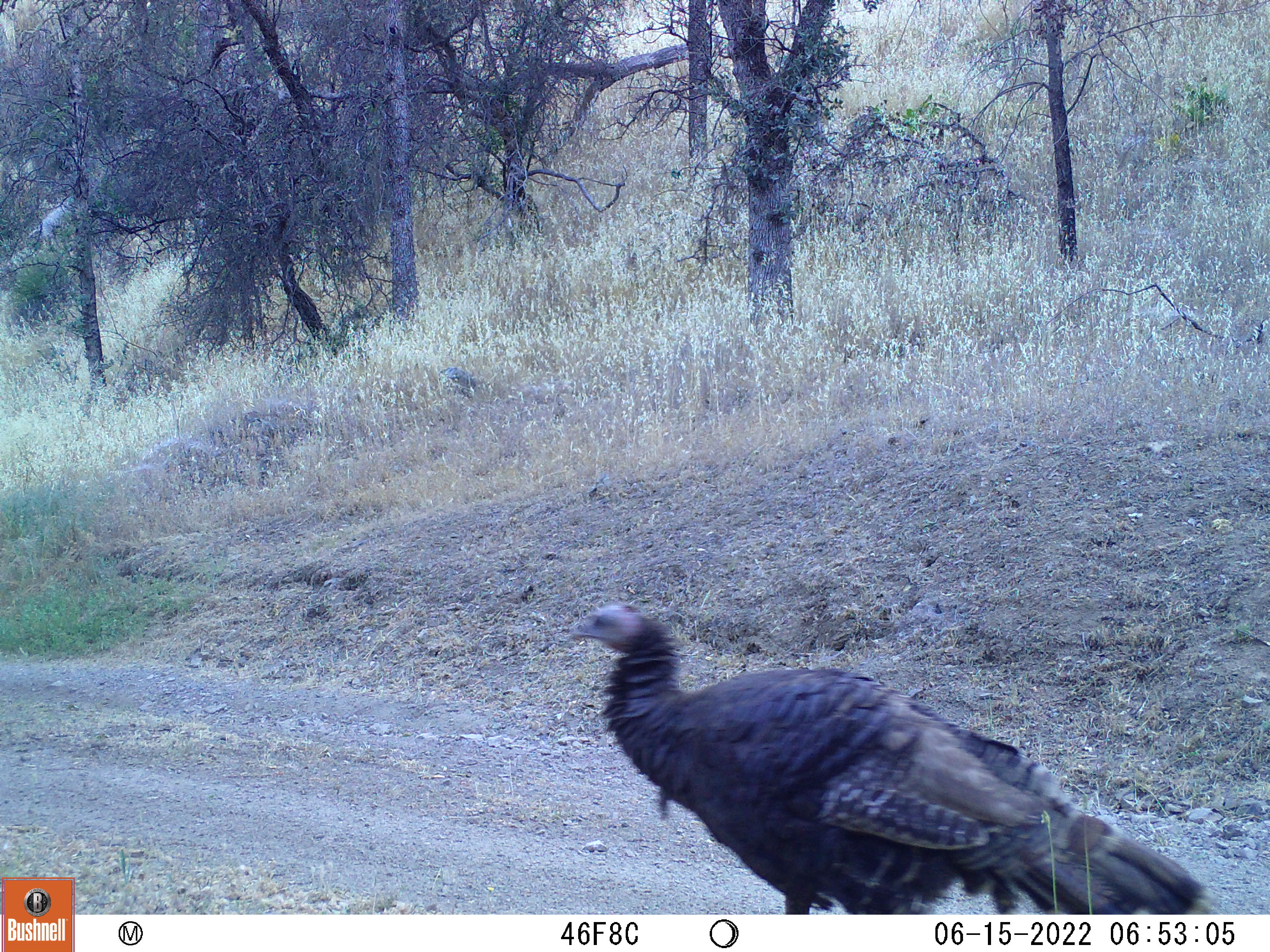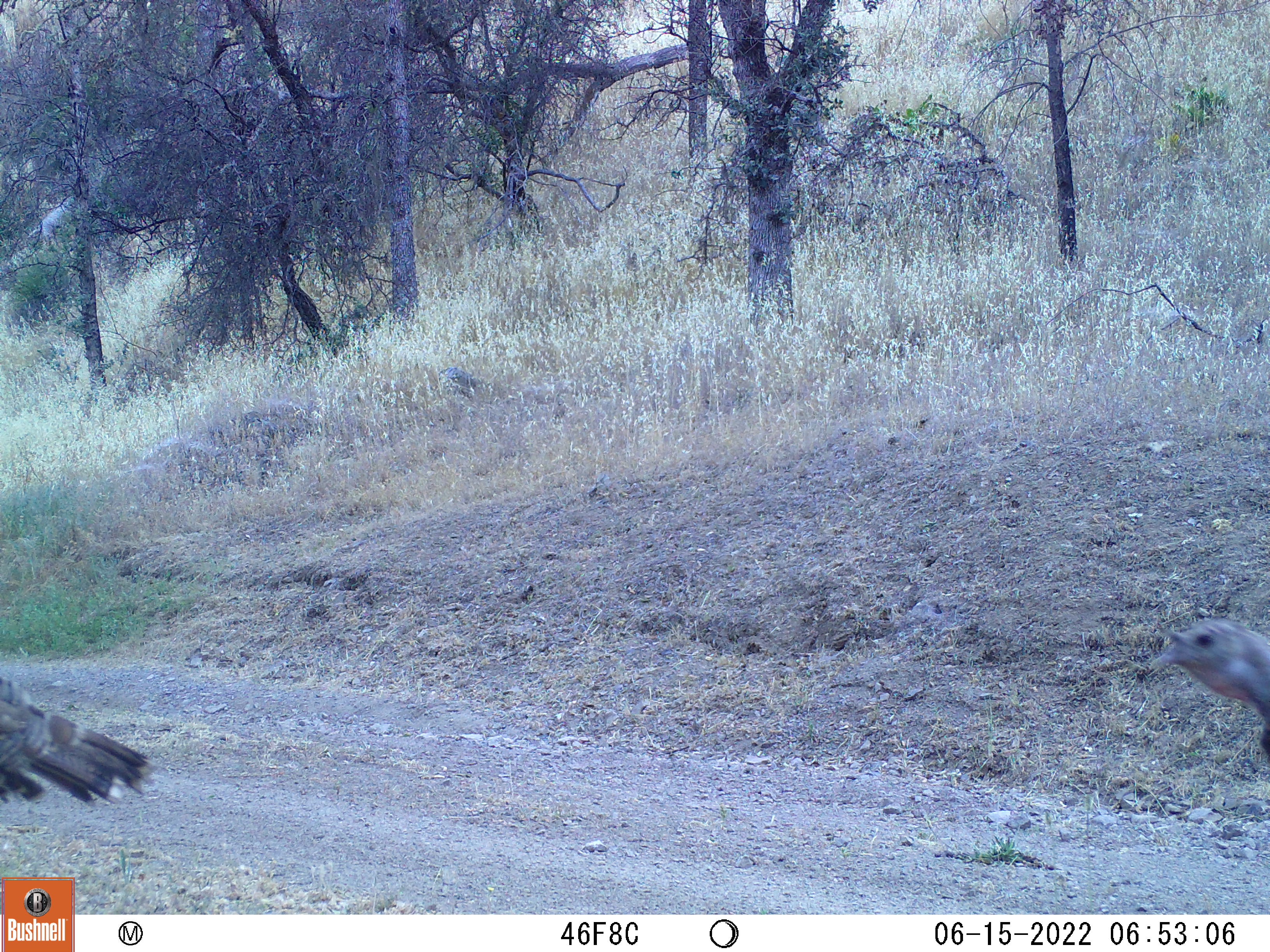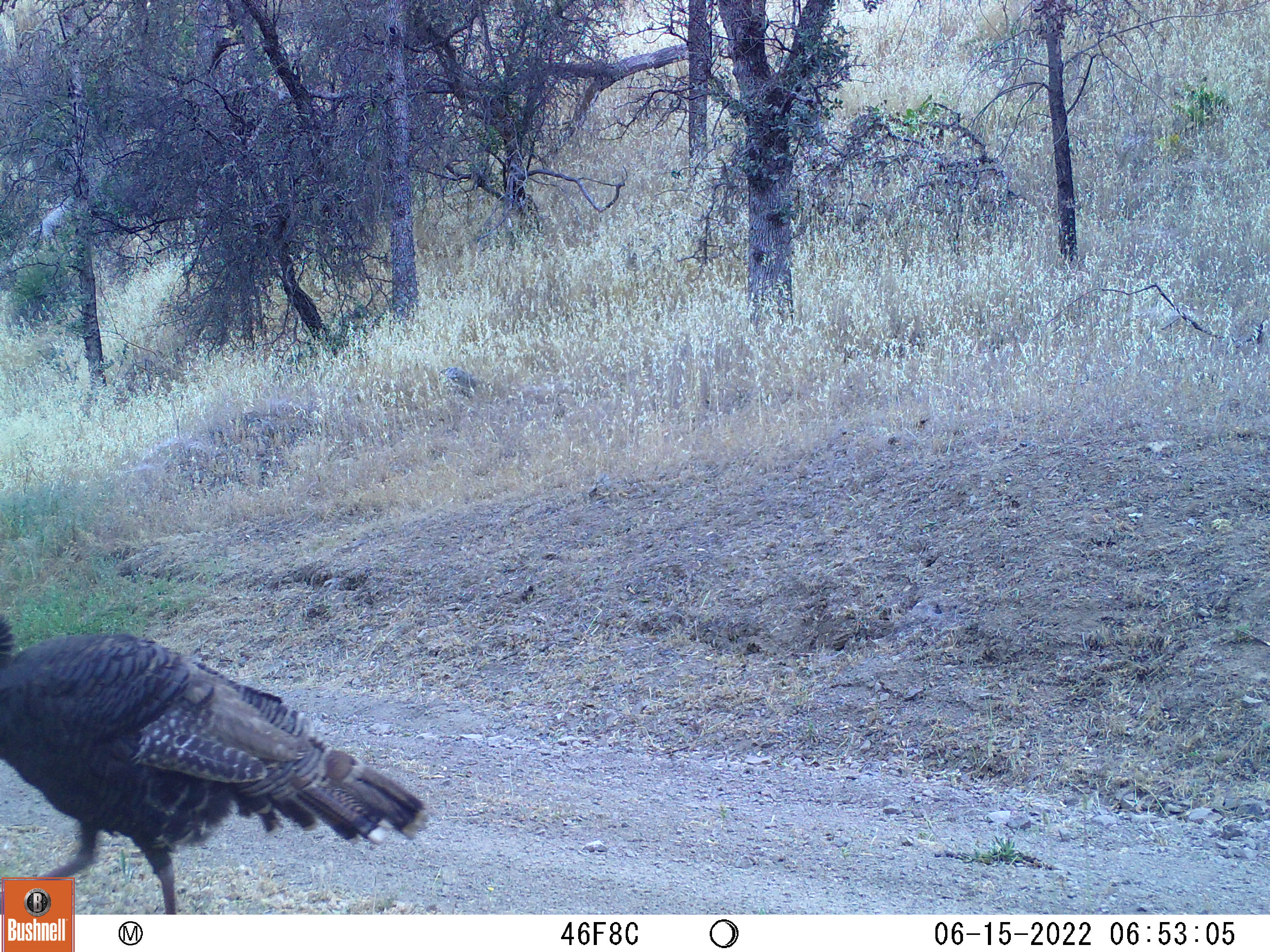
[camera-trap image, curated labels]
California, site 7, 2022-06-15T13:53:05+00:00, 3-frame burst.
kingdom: Animalia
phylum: Chordata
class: Aves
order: Galliformes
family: Phasianidae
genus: Meleagris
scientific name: Meleagris gallopavo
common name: turkey